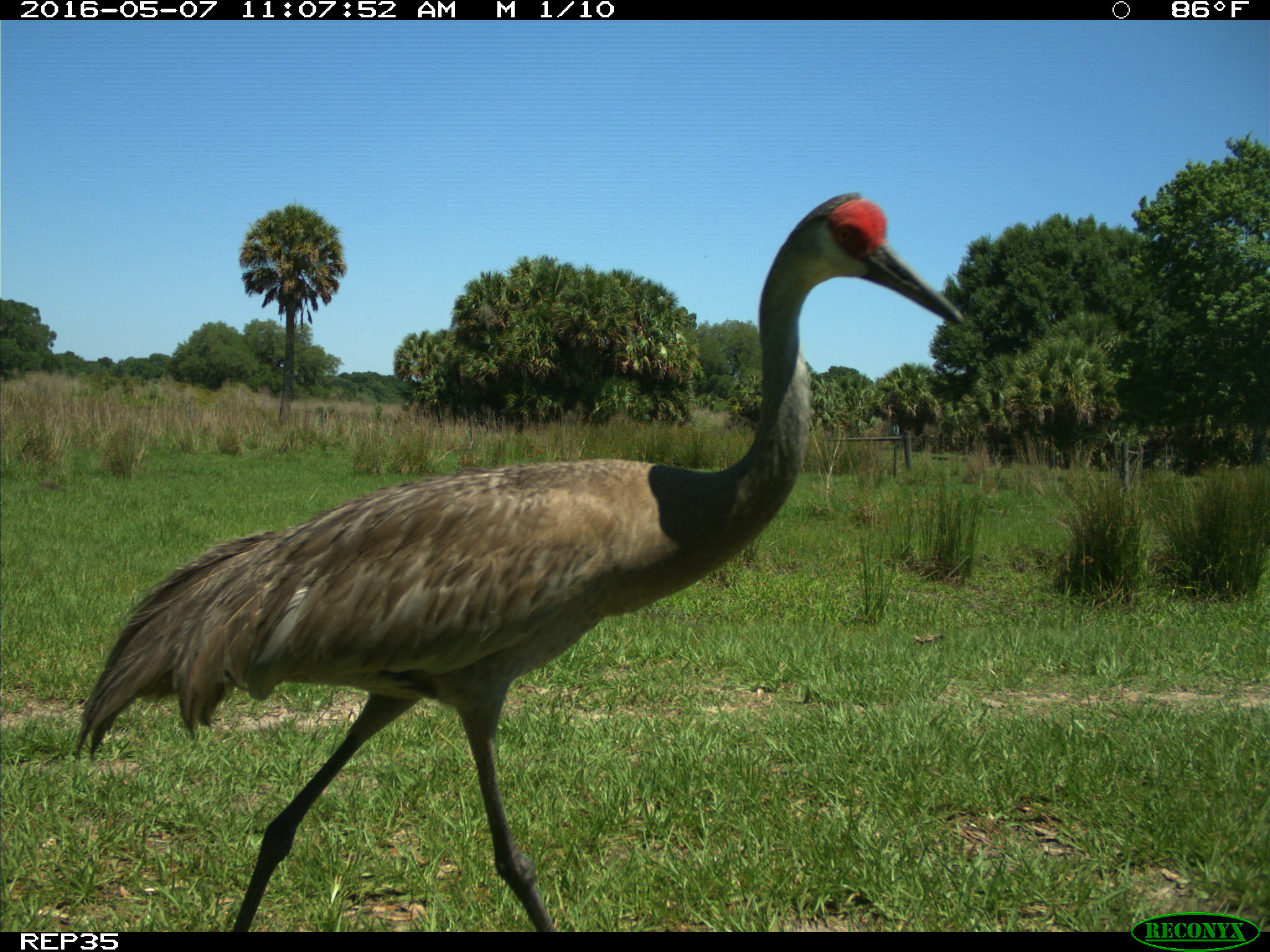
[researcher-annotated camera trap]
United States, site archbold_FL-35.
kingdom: Animalia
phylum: Chordata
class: Aves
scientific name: Aves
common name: birds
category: unidentified bird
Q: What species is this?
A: Unidentified bird (birds) (Aves).